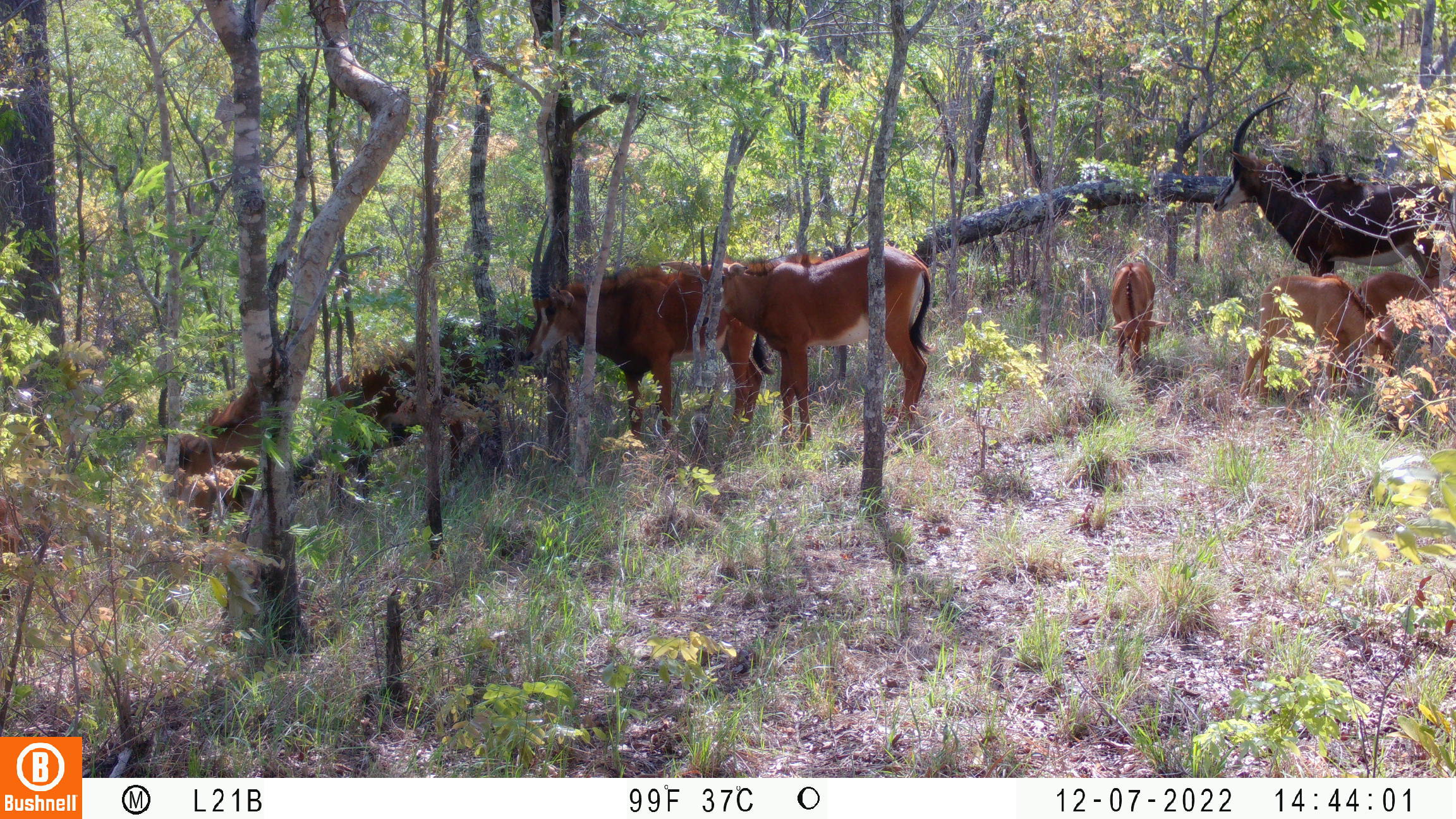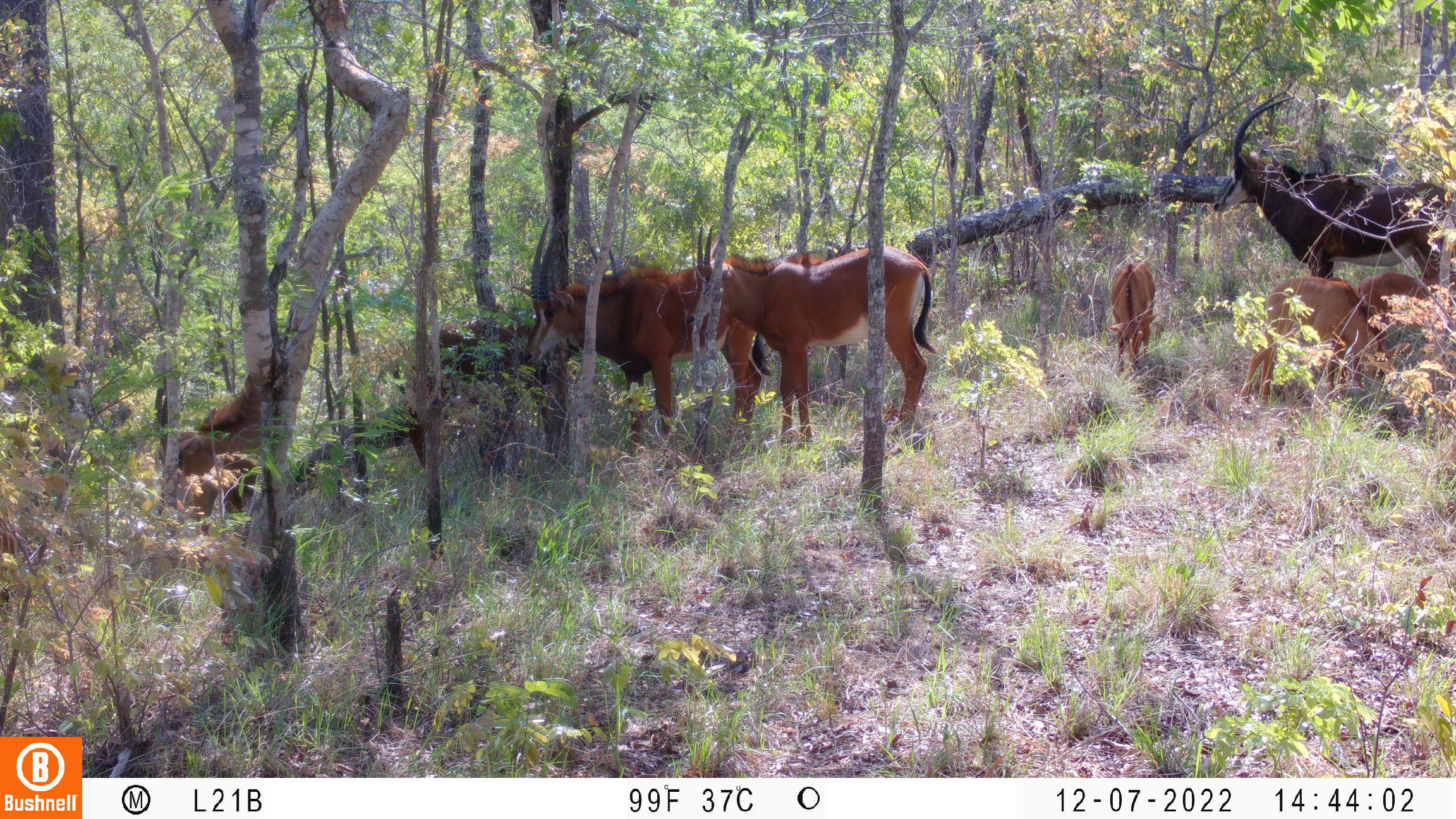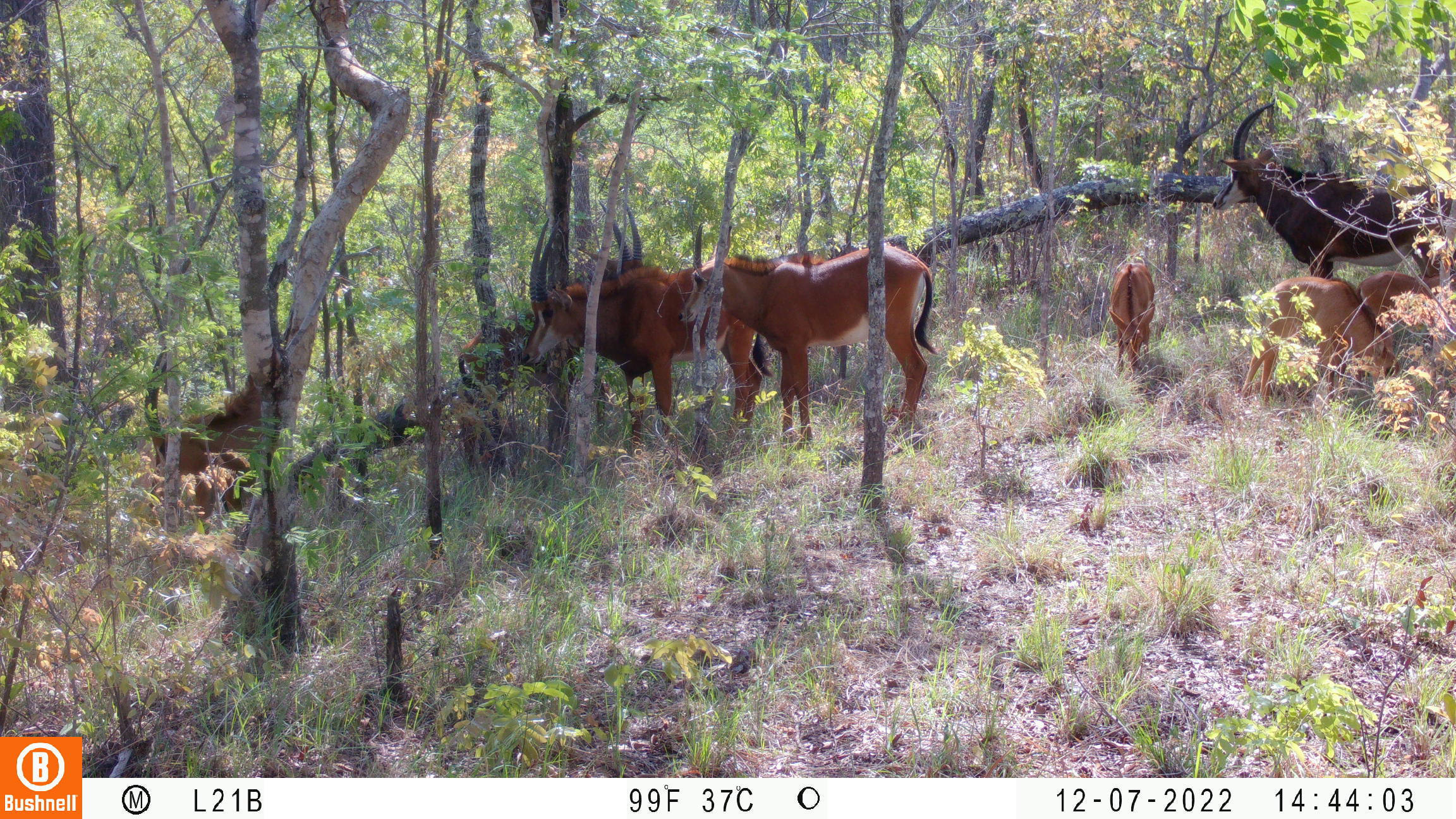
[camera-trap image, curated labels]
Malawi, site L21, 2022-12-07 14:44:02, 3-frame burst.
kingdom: Animalia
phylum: Chordata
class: Mammalia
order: Artiodactyla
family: Bovidae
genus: Hippotragus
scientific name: Hippotragus niger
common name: sable antelope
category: sable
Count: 9.